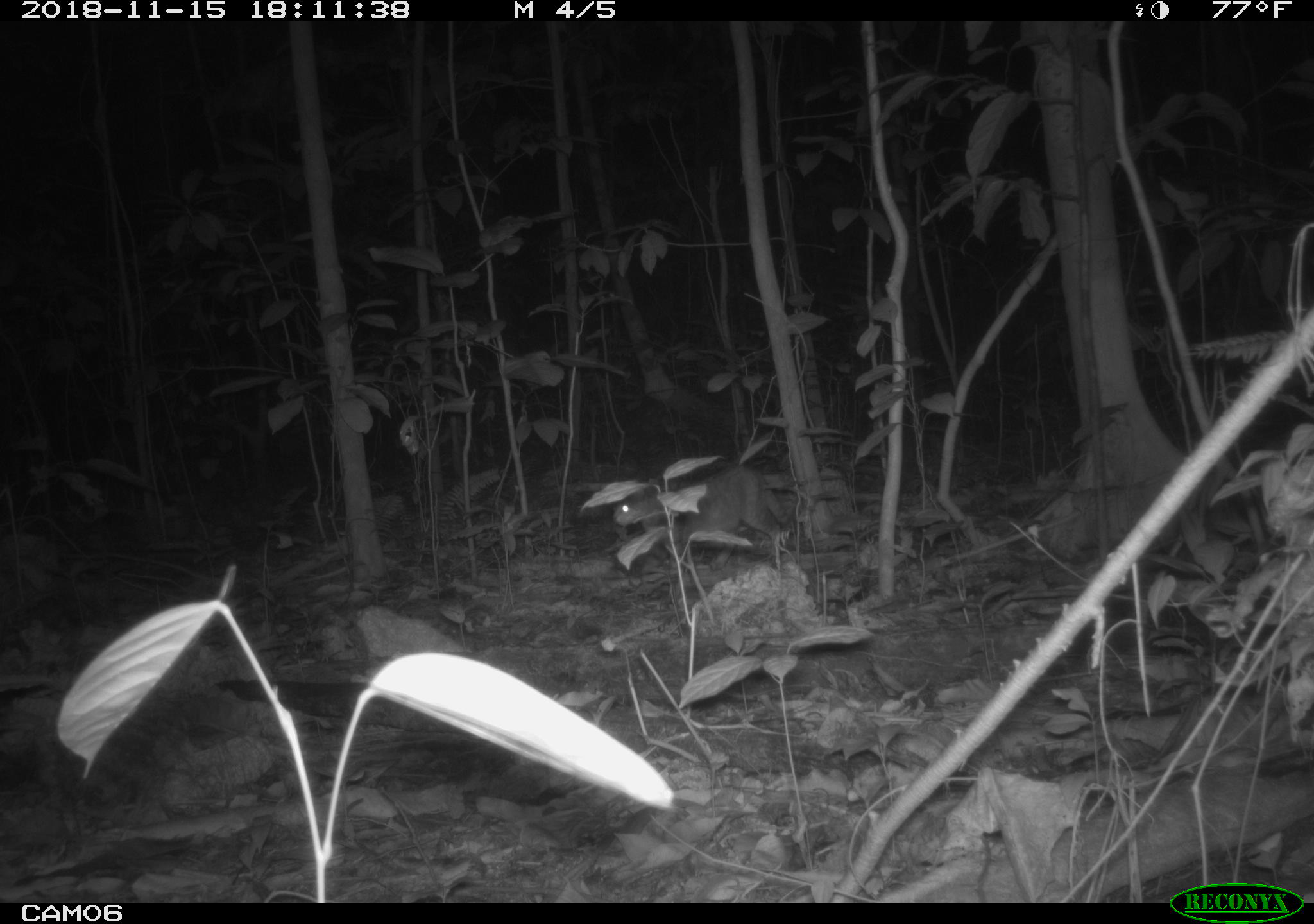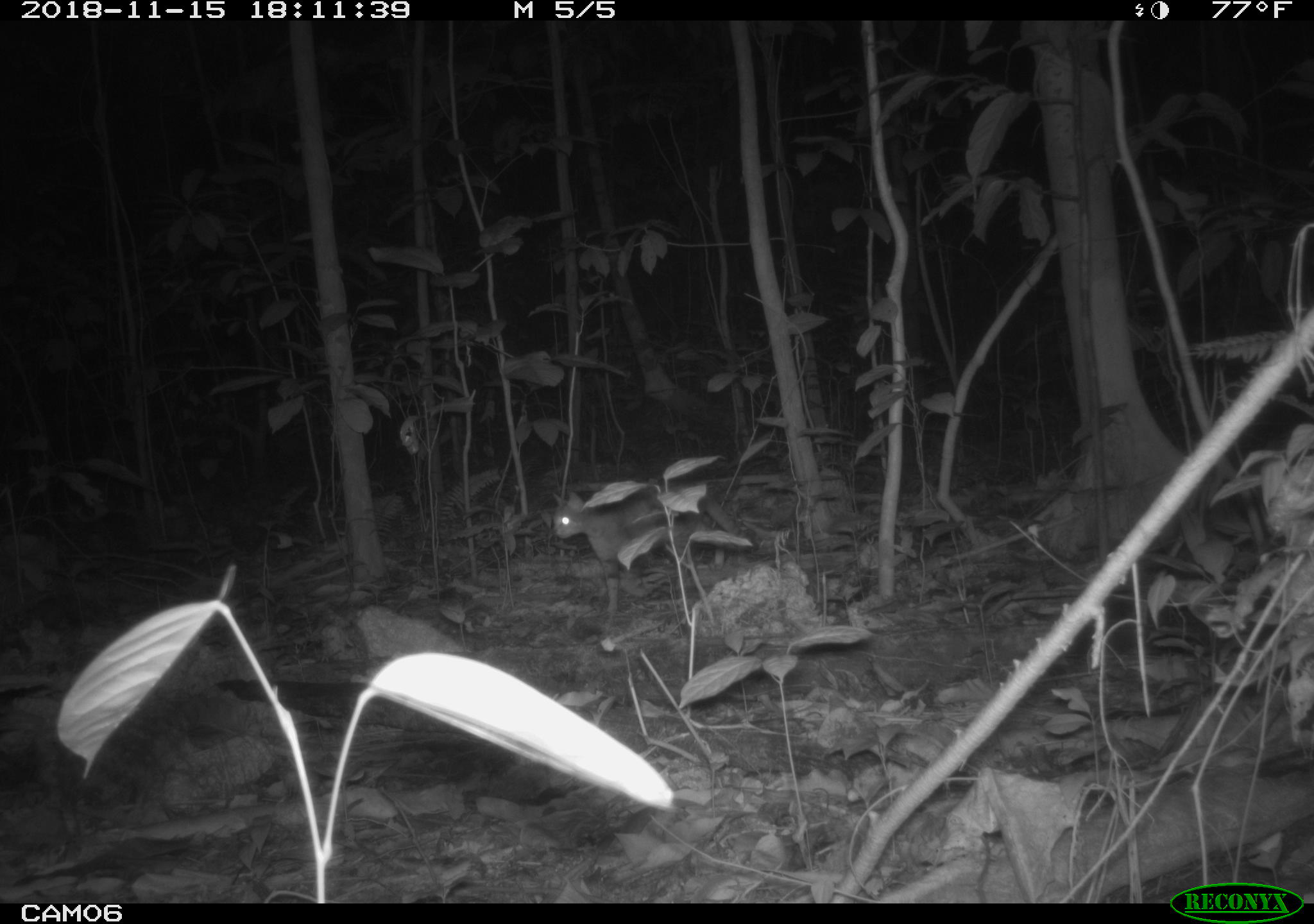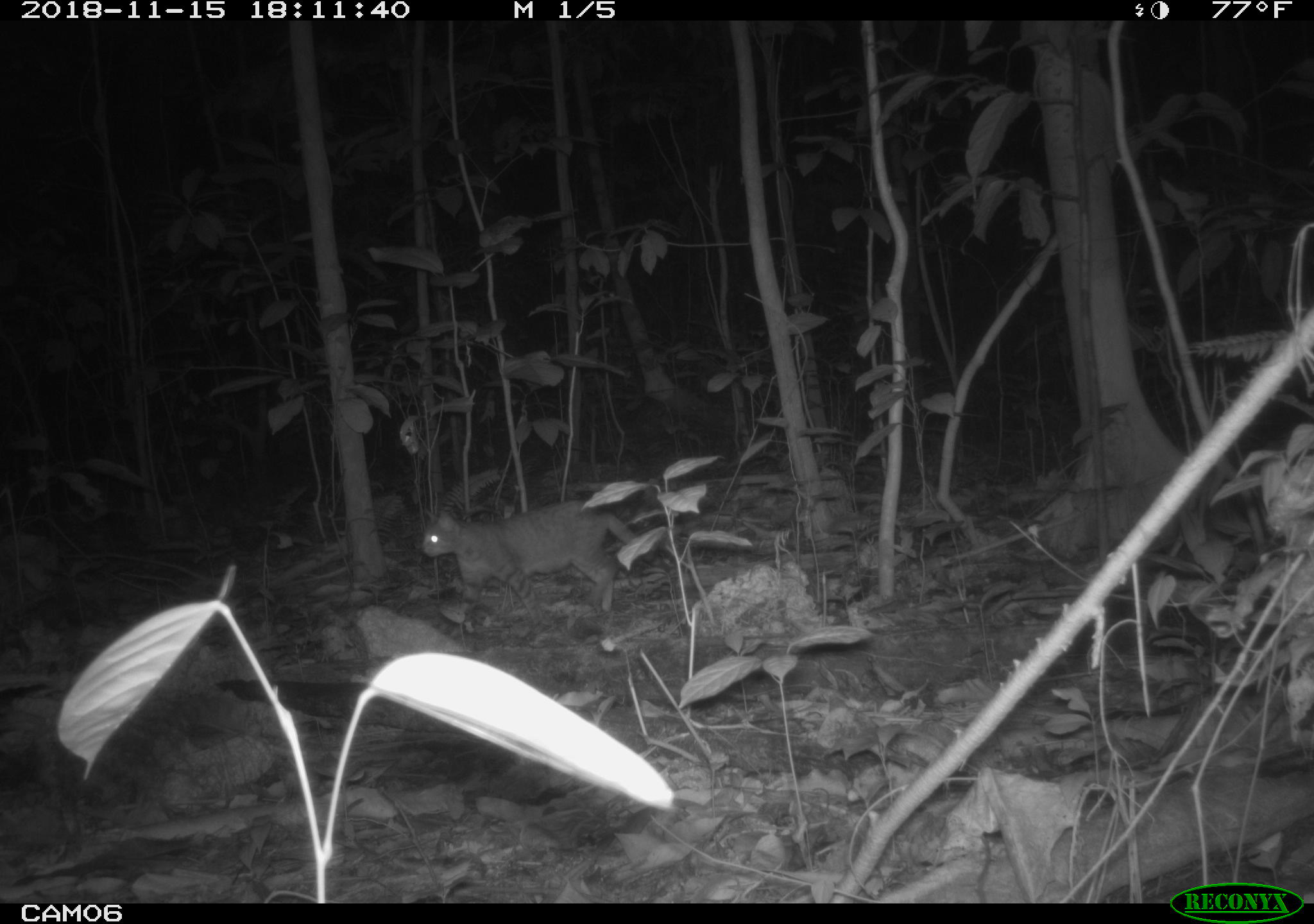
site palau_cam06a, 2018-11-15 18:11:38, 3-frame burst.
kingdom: Animalia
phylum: Chordata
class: Mammalia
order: Carnivora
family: Felidae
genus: Felis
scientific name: Felis catus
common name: cat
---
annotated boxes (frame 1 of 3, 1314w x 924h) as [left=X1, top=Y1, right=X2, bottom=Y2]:
cat: [left=606, top=463, right=798, bottom=566]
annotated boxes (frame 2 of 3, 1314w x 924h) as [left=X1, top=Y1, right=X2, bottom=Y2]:
cat: [left=549, top=477, right=715, bottom=625]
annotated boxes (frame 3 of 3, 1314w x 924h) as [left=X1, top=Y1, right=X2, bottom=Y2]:
cat: [left=414, top=499, right=635, bottom=617]